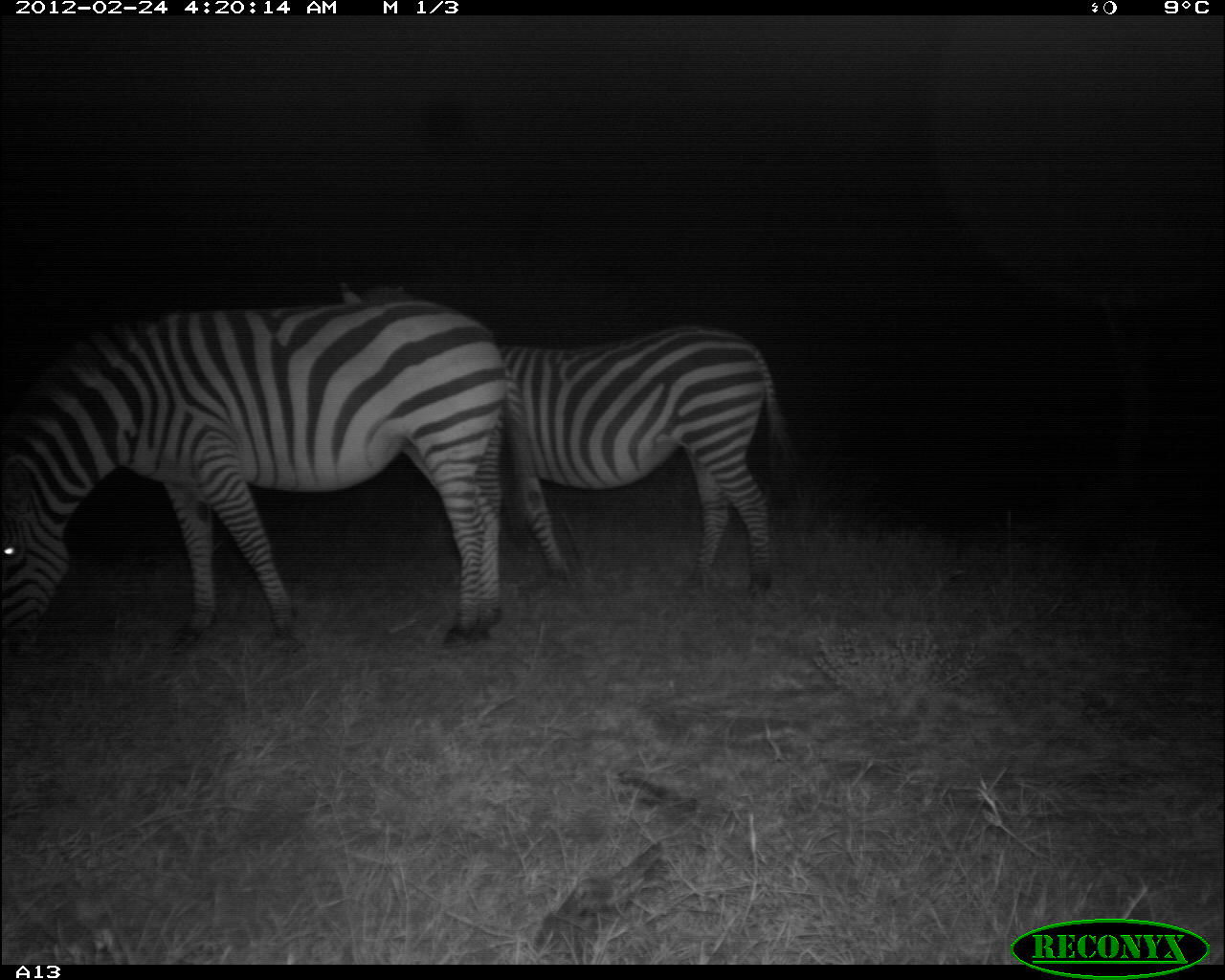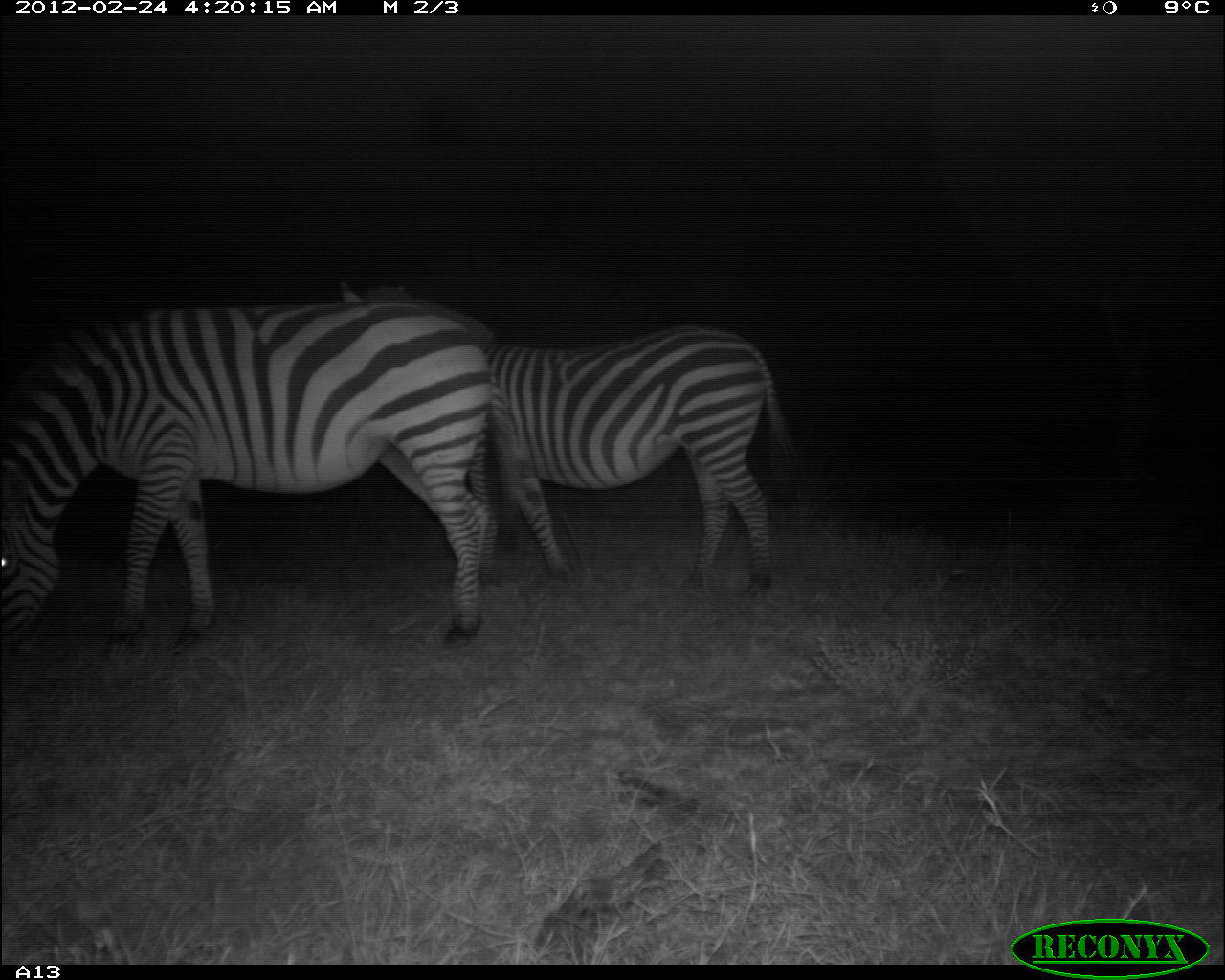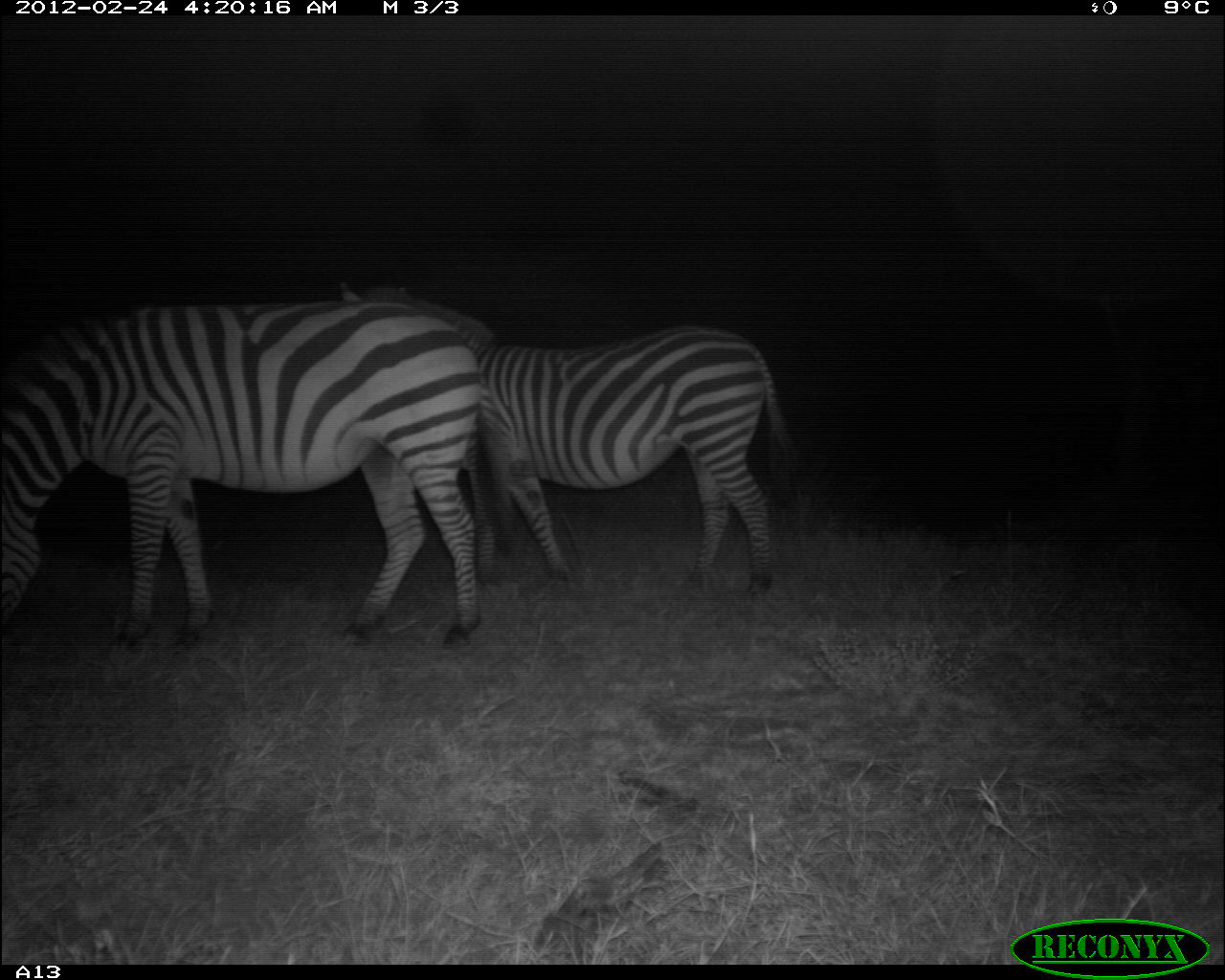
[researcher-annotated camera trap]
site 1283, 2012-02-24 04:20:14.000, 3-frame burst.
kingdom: Animalia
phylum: Chordata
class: Mammalia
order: Perissodactyla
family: Equidae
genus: Equus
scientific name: Equus quagga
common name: plains zebra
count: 2